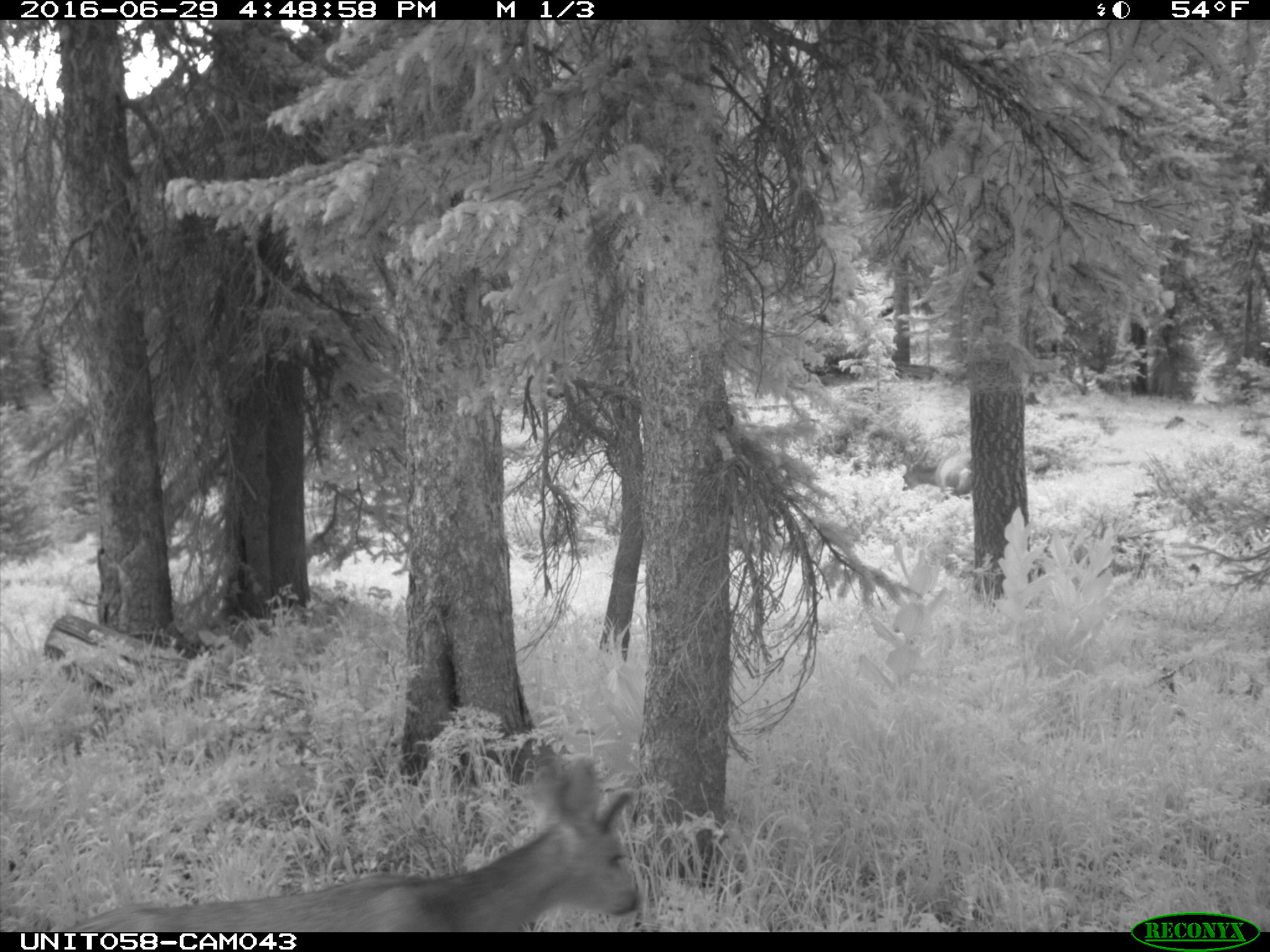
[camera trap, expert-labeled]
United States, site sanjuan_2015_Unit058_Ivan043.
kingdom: Animalia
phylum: Chordata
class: Mammalia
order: Artiodactyla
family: Cervidae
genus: Odocoileus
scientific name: Odocoileus hemionus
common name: mule deer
Odocoileus hemionus (mule deer).